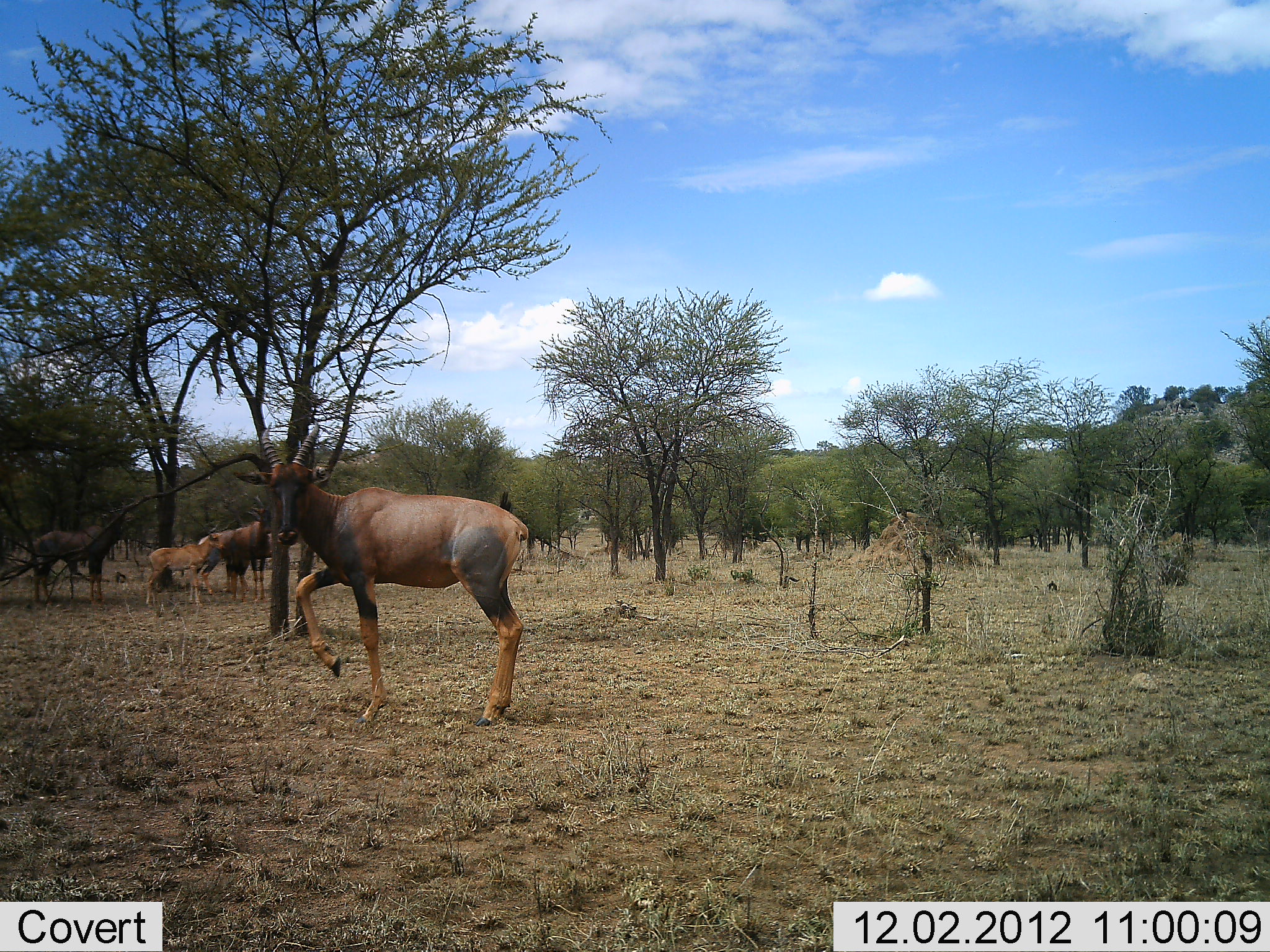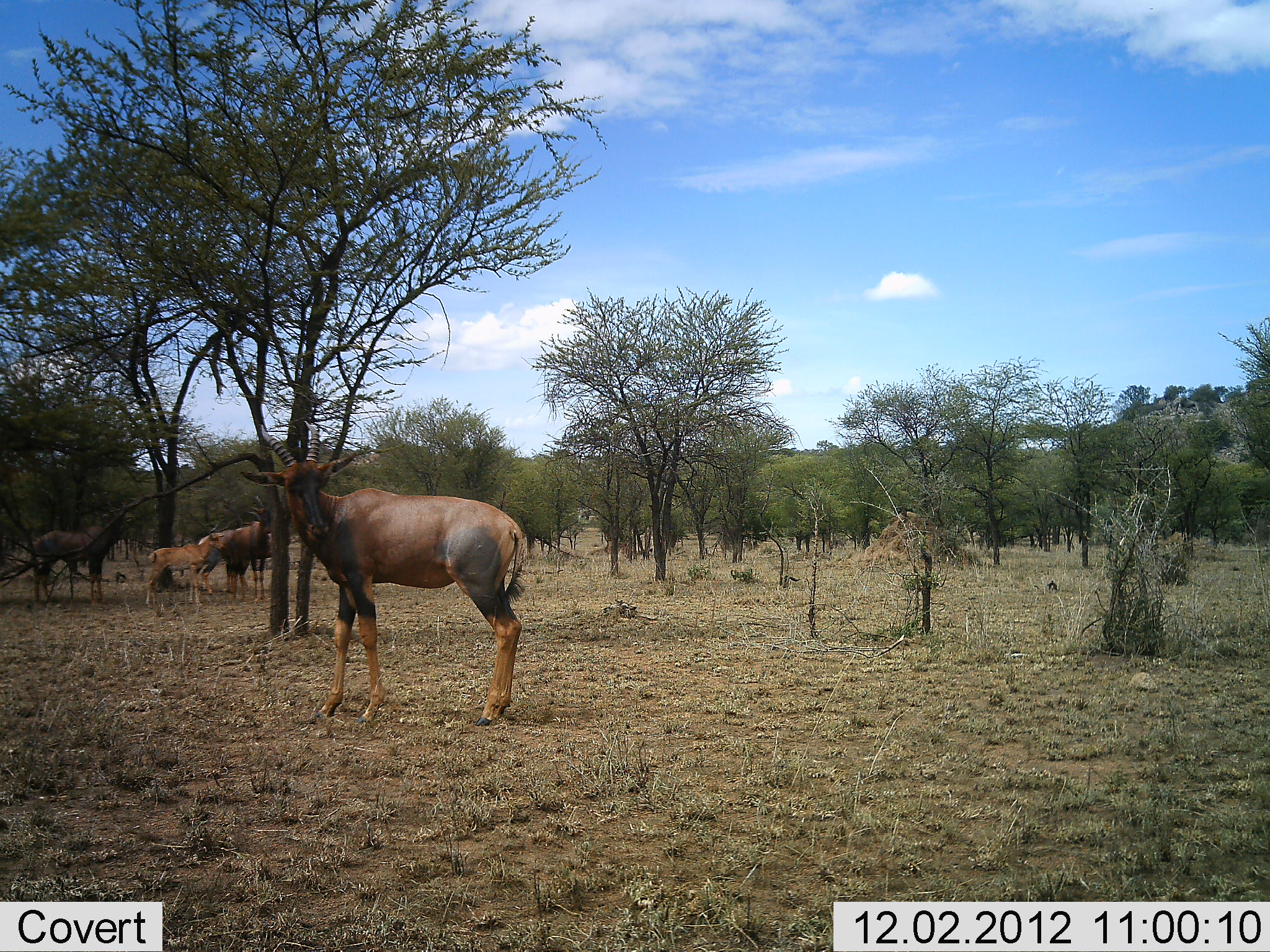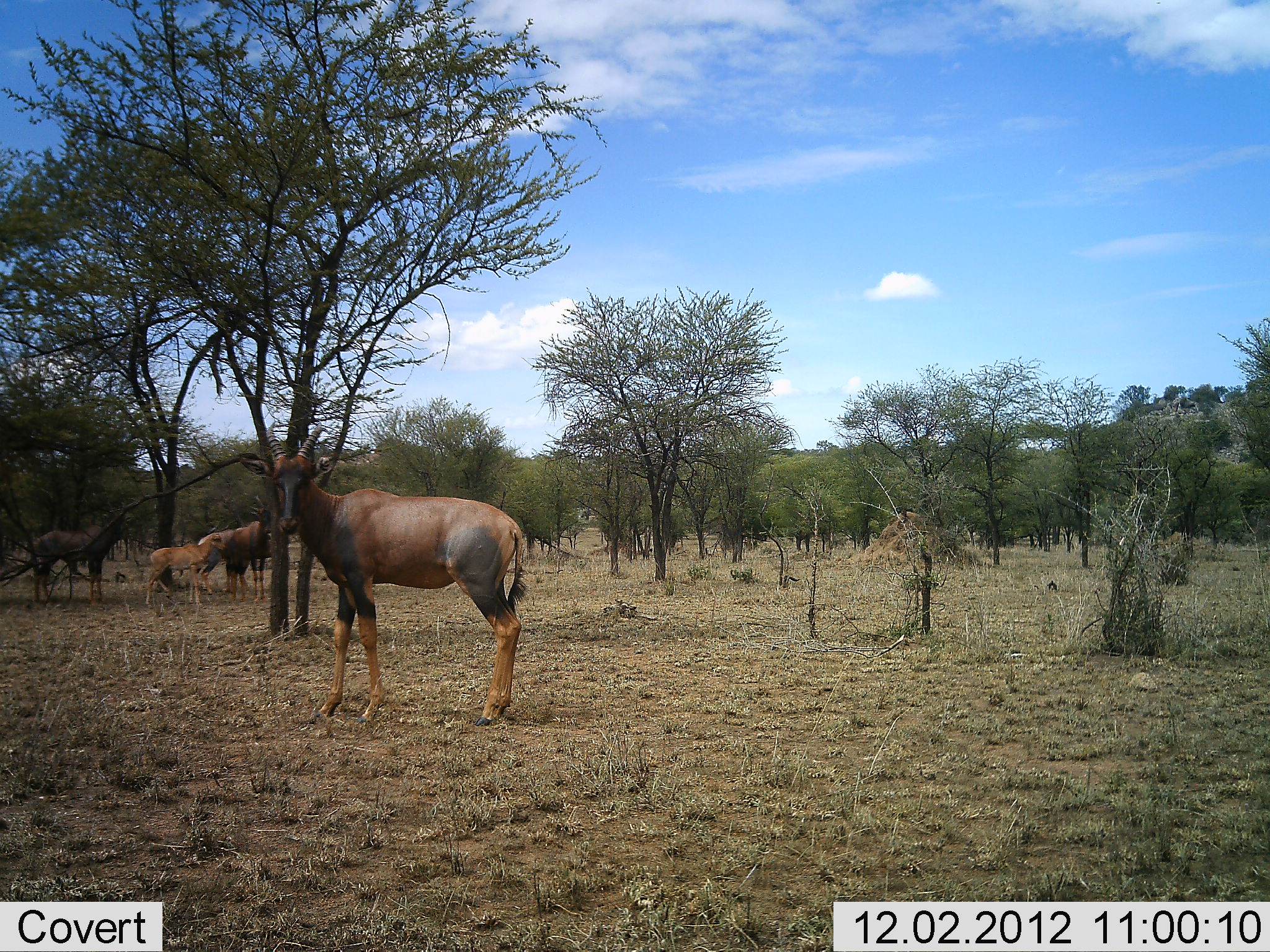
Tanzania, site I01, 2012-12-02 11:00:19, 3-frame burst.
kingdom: Animalia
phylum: Chordata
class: Mammalia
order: Artiodactyla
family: Bovidae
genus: Damaliscus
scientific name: Damaliscus lunatus jimela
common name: topi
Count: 4.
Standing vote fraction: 96%.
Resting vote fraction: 4%.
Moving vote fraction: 8%.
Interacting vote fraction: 4%.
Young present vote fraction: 75%.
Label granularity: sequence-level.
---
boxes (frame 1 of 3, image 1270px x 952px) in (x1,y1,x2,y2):
animal: (231,416,529,730); (31,508,119,607); (144,534,226,604); (220,494,267,605)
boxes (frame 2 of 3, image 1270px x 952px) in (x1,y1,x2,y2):
animal: (241,415,526,727); (32,522,125,606); (146,532,229,606); (204,519,271,593); (233,493,270,602)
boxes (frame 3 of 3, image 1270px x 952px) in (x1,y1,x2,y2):
animal: (236,418,523,727); (36,507,124,605); (196,522,282,609); (146,533,229,607); (226,495,282,602)